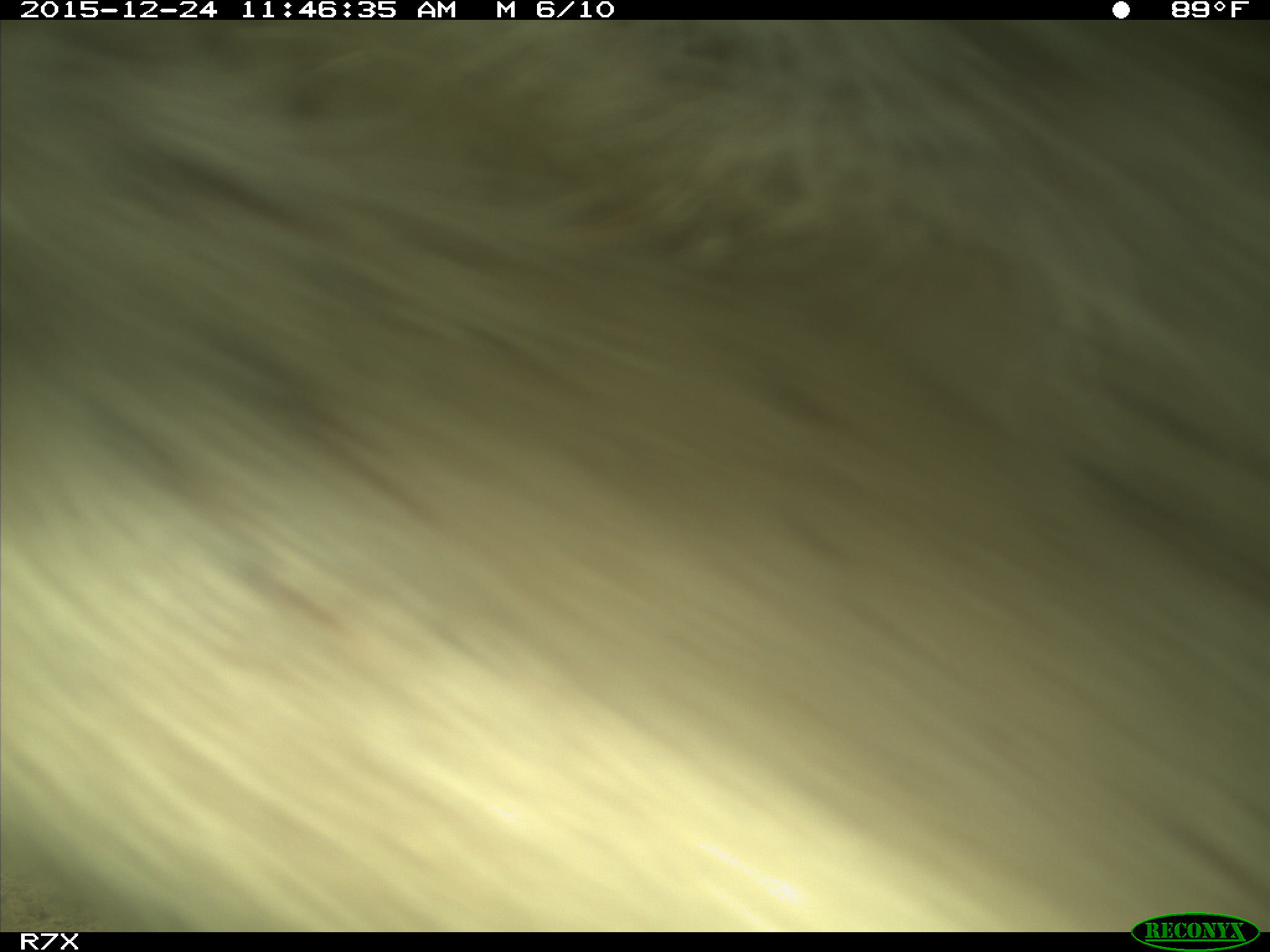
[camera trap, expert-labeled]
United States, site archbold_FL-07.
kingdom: Animalia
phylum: Chordata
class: Mammalia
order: Artiodactyla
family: Bovidae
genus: Bos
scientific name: Bos taurus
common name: domestic cow